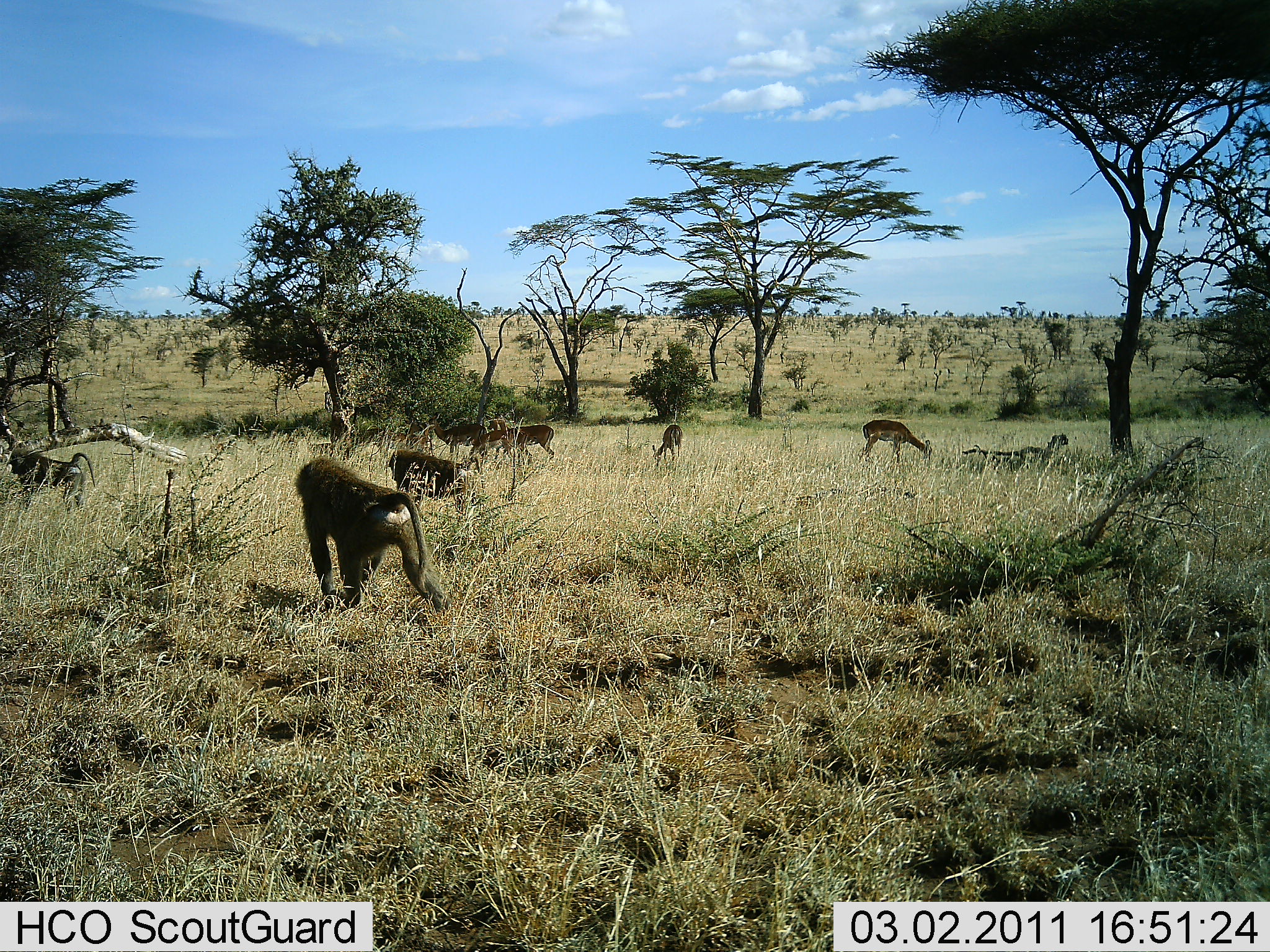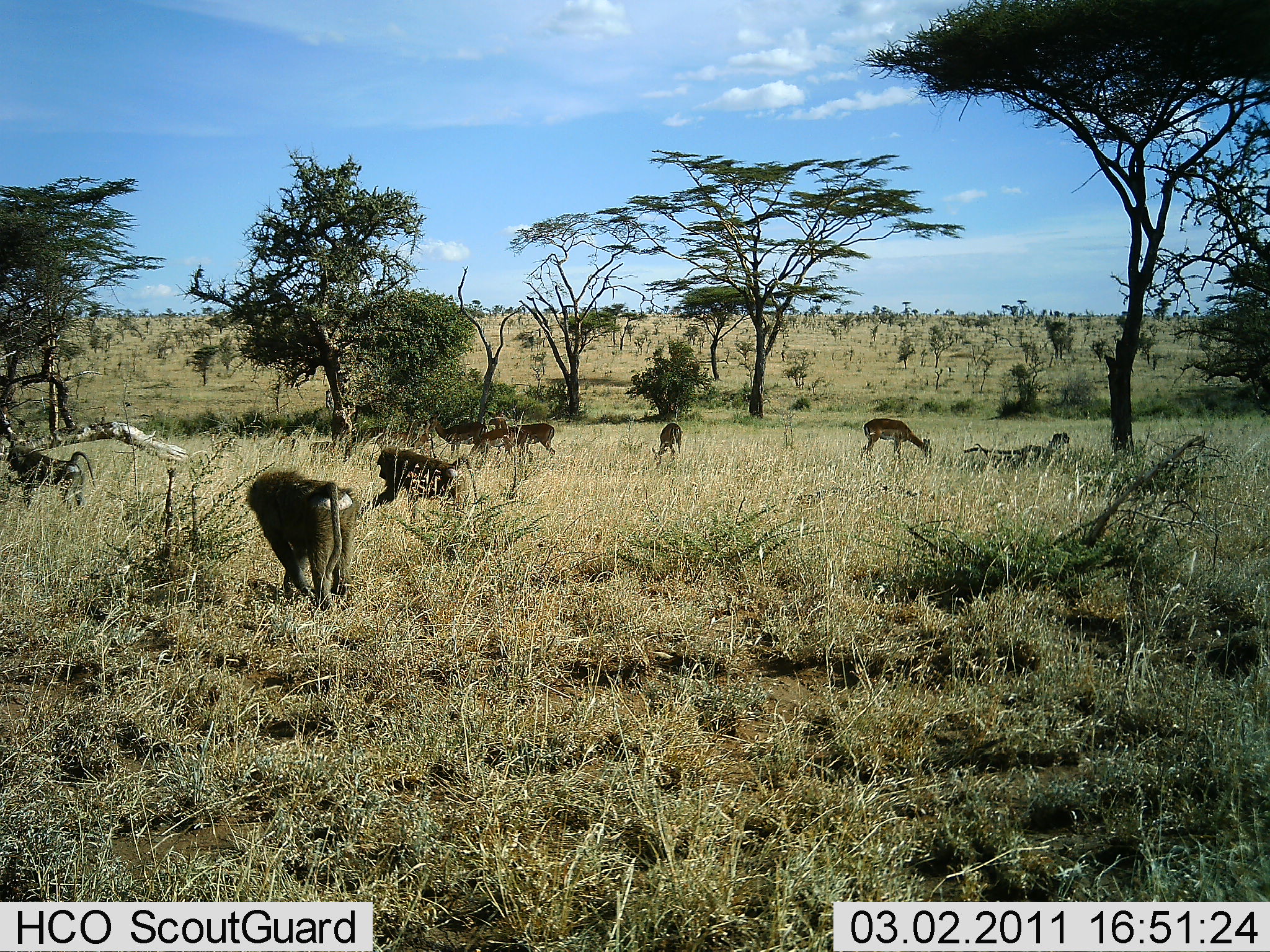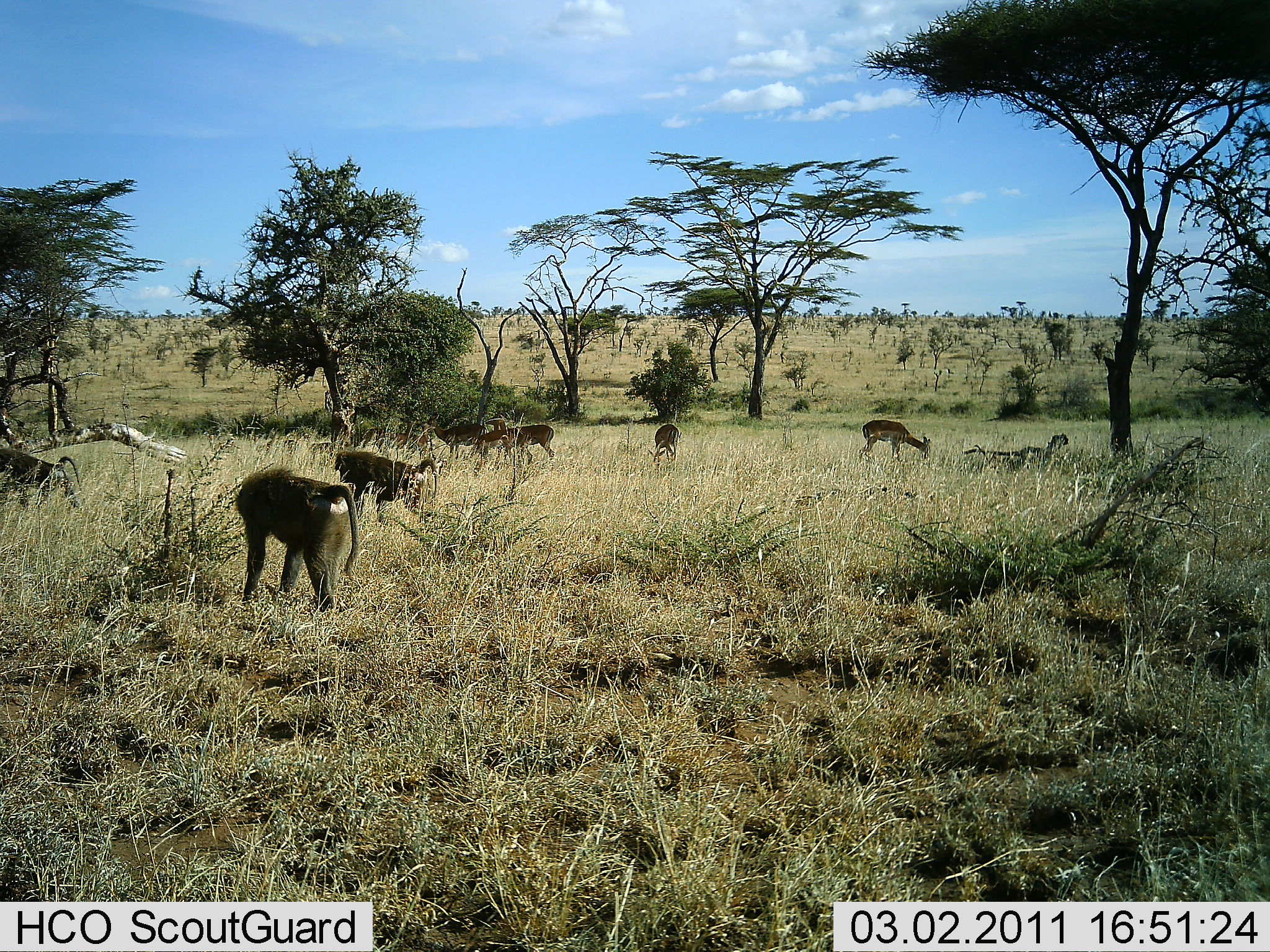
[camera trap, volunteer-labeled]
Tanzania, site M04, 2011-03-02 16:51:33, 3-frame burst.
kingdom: Animalia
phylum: Chordata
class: Mammalia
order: Primates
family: Cercopithecidae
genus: Papio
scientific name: Papio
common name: baboon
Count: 3.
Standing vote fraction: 0%.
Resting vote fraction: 0%.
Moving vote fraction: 92%.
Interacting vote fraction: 0%.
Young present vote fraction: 0%.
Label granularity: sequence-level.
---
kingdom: Animalia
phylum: Chordata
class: Mammalia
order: Artiodactyla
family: Bovidae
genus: Nanger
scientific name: Nanger granti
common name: grant's gazelle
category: gazellegrants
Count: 5.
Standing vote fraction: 17%.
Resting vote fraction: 0%.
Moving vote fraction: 17%.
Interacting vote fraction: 0%.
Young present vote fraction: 0%.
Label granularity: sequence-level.